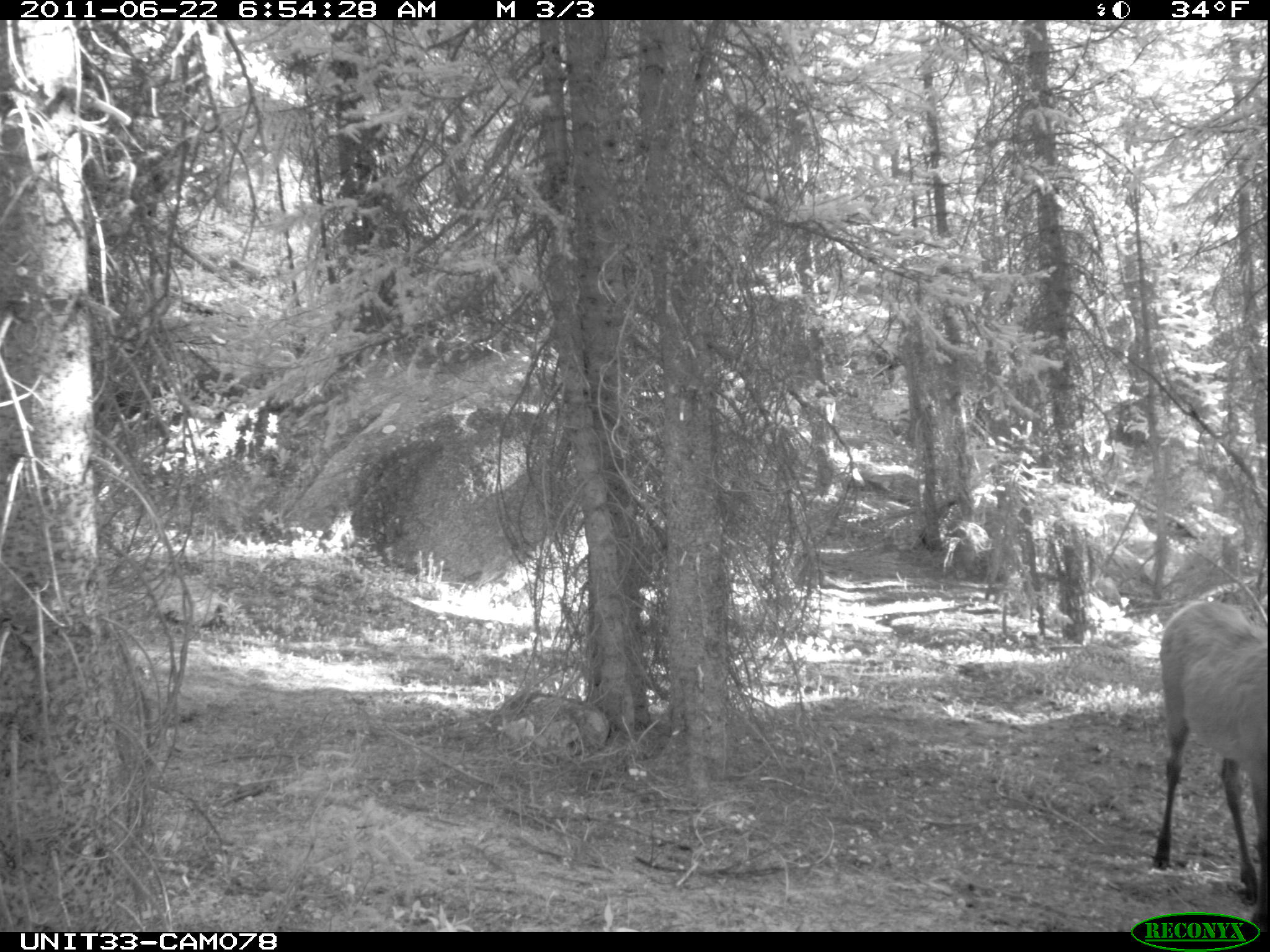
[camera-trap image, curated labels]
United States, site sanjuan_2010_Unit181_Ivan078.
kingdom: Animalia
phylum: Chordata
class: Mammalia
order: Artiodactyla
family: Cervidae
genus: Cervus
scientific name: Cervus elaphus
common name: red deer